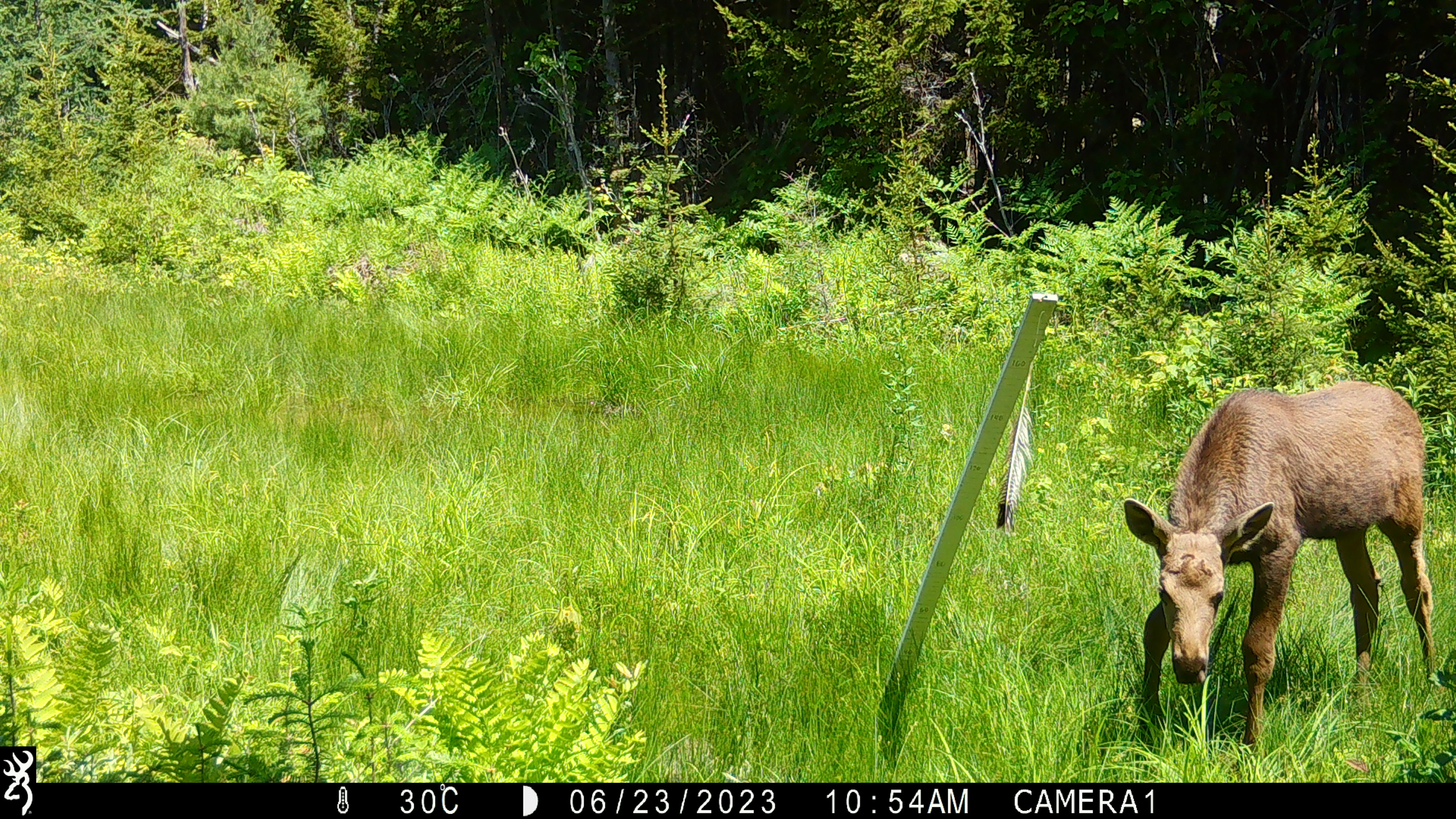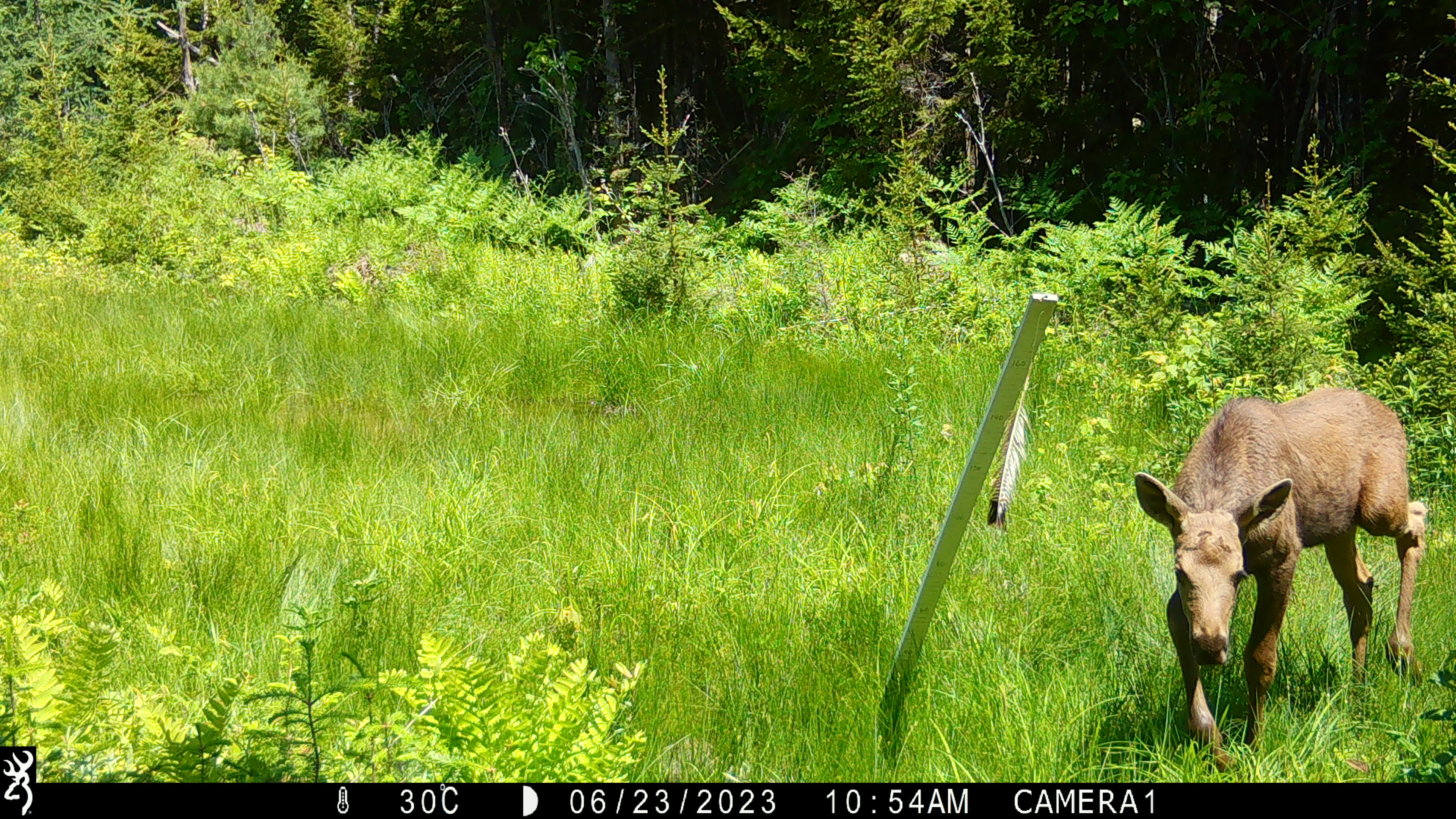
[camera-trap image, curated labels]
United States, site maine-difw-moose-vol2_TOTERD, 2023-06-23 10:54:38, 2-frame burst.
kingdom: Animalia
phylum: Chordata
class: Mammalia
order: Artiodactyla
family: Cervidae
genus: Alces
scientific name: Alces alces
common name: moose